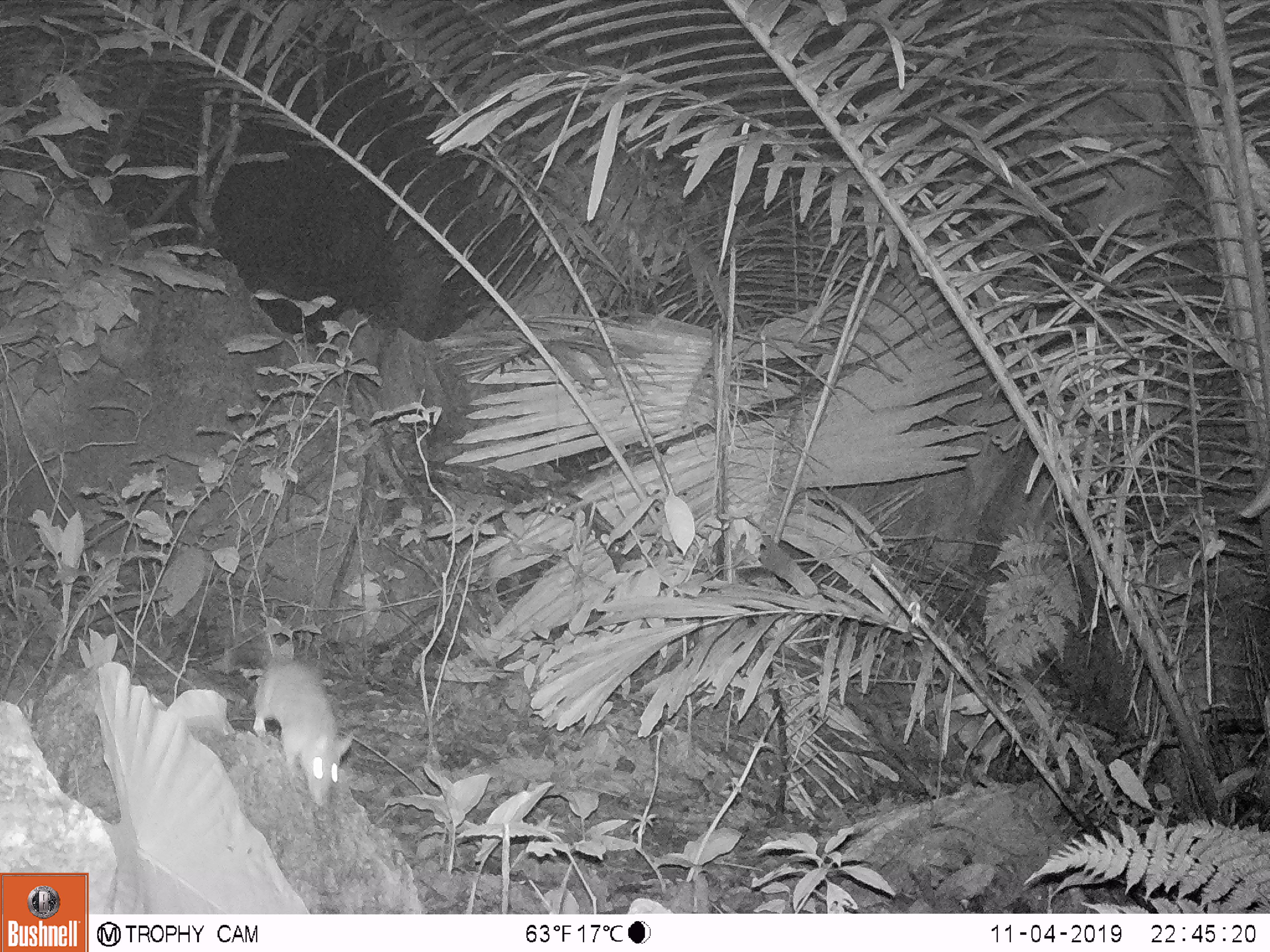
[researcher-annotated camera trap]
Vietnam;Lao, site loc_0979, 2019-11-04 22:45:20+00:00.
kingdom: Animalia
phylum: Chordata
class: Mammalia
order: Rodentia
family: Muridae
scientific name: Muridae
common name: old-world mice and rats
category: unidentified murid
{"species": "unidentified murid (old-world mice and rats) (Muridae)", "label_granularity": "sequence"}